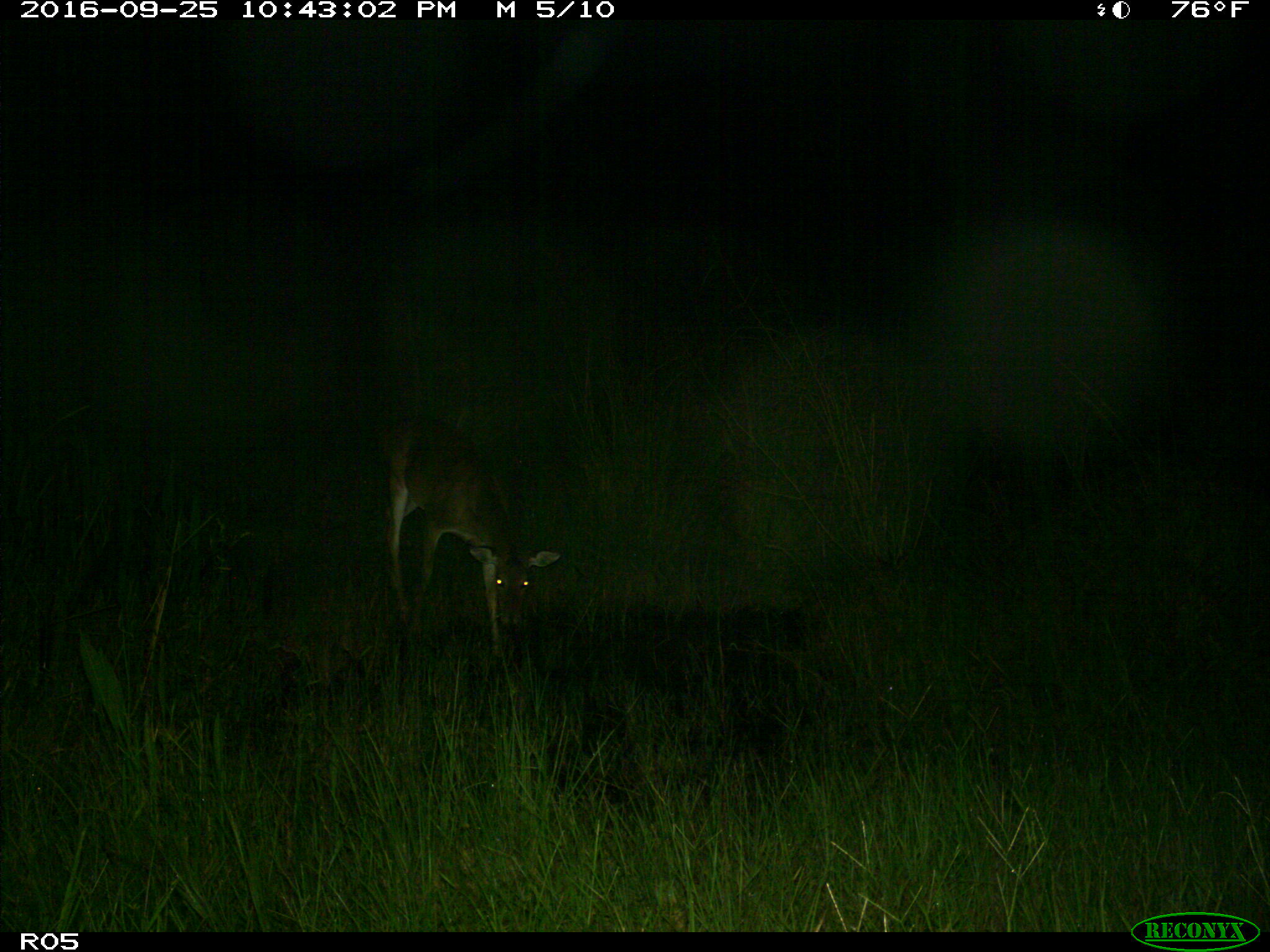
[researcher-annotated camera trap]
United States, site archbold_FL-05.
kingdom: Animalia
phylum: Chordata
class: Mammalia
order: Artiodactyla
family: Cervidae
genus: Odocoileus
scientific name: Odocoileus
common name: deer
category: unidentified deer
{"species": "unidentified deer (deer) (Odocoileus)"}